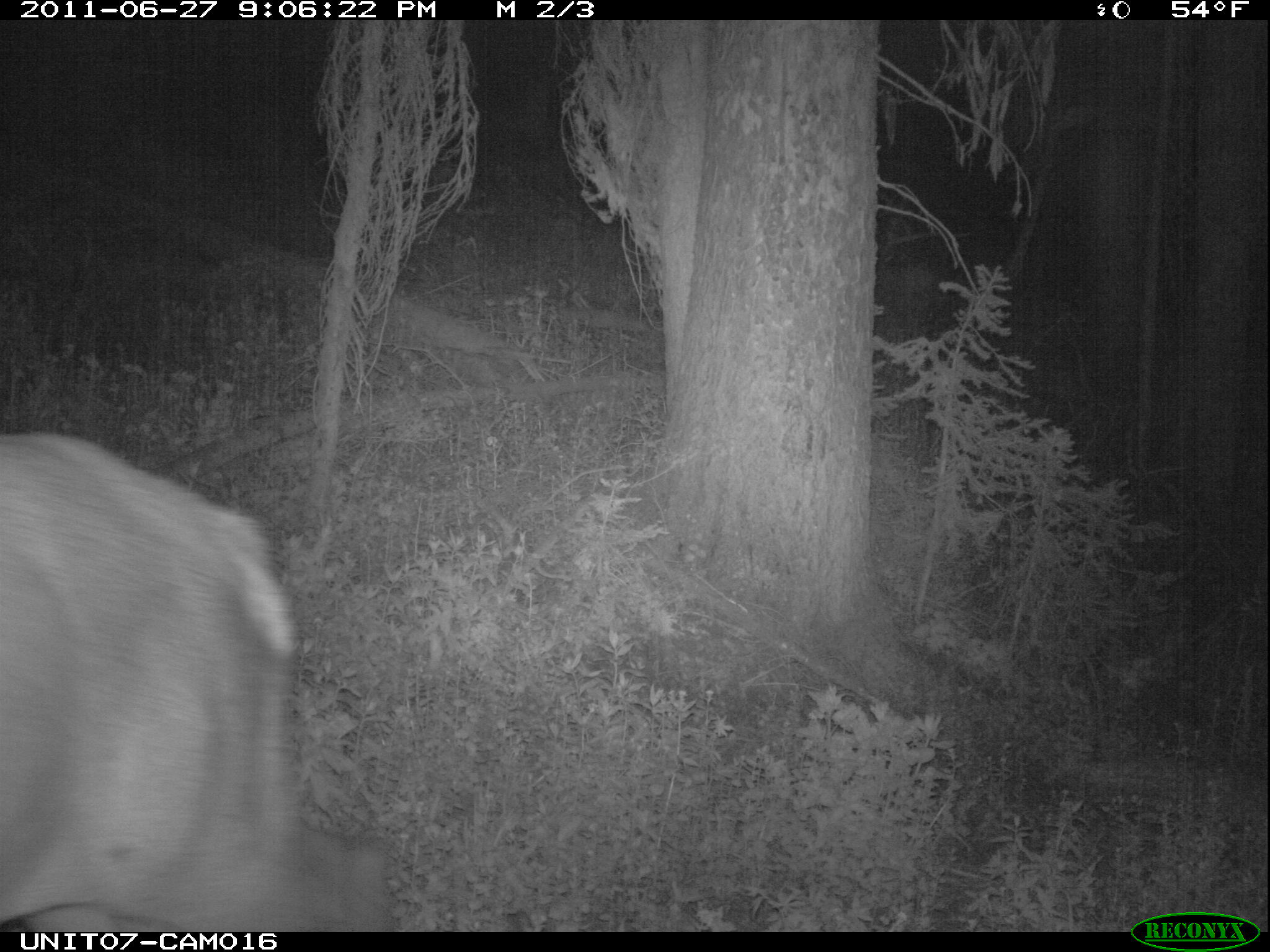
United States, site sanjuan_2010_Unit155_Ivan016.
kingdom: Animalia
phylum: Chordata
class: Mammalia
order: Artiodactyla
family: Cervidae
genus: Cervus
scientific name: Cervus elaphus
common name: red deer